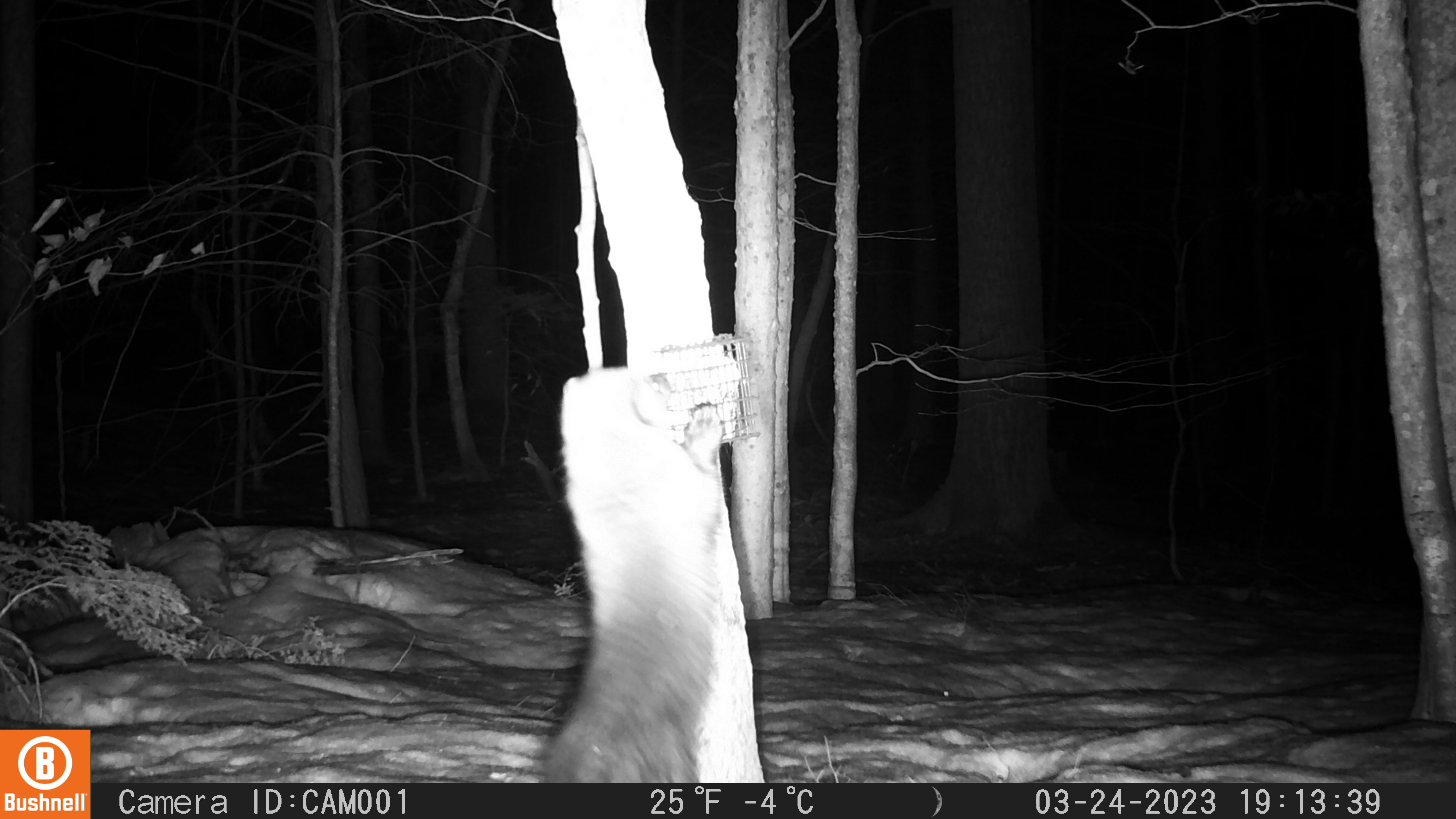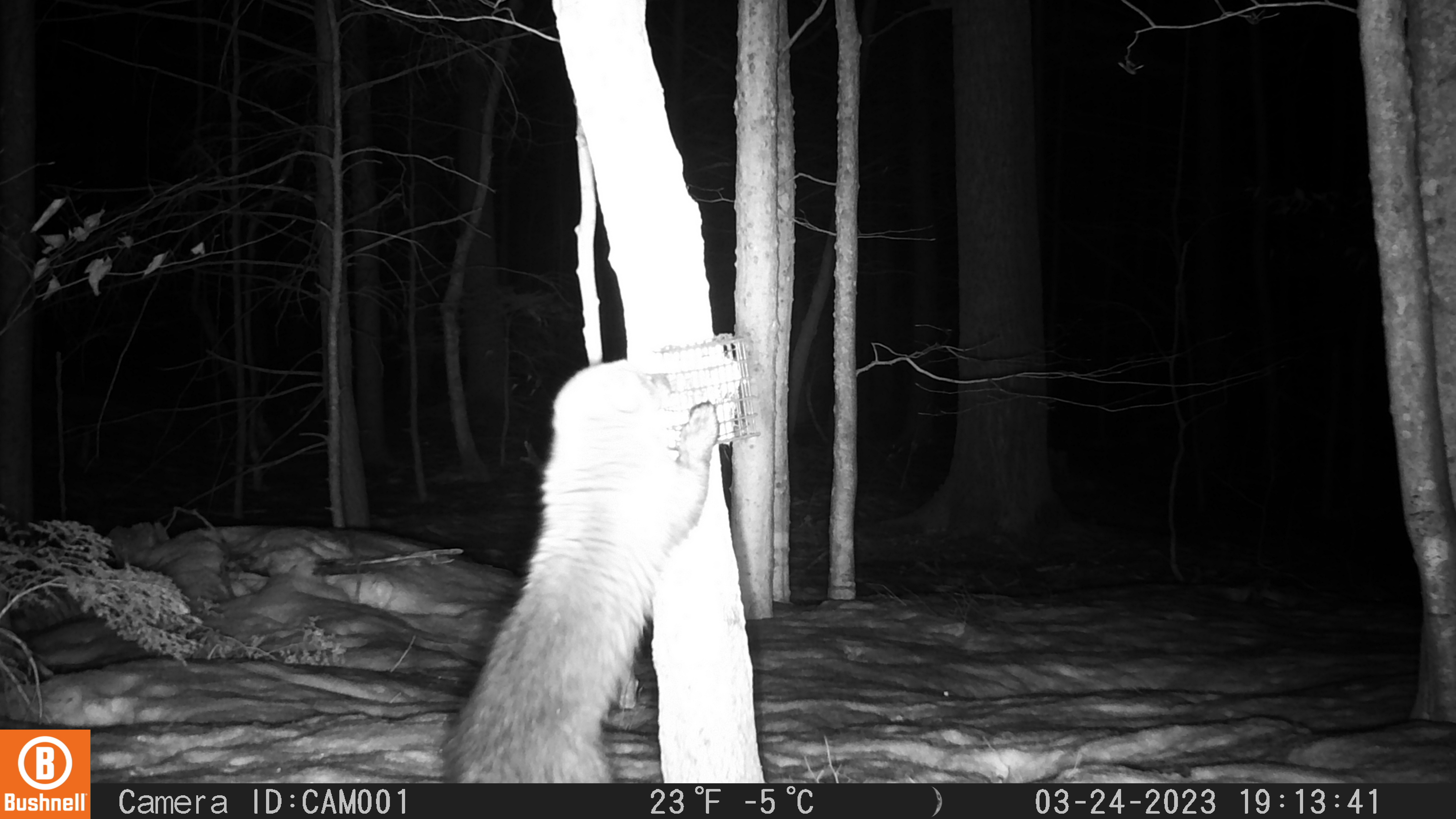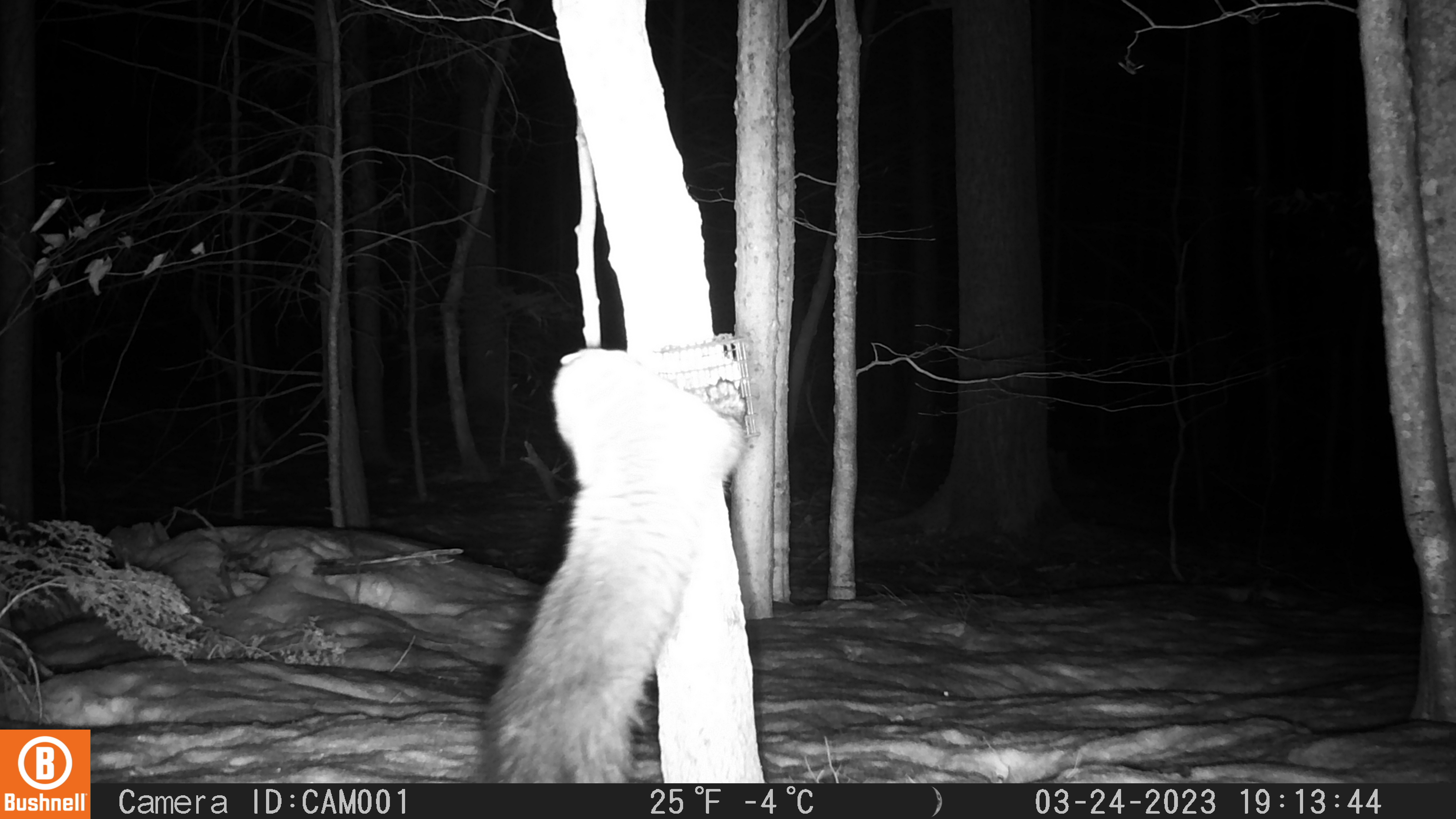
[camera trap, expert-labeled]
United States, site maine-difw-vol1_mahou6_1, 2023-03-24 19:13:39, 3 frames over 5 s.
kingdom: Animalia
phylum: Chordata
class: Mammalia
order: Carnivora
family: Mustelidae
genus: Pekania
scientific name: Pekania pennanti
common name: fisher